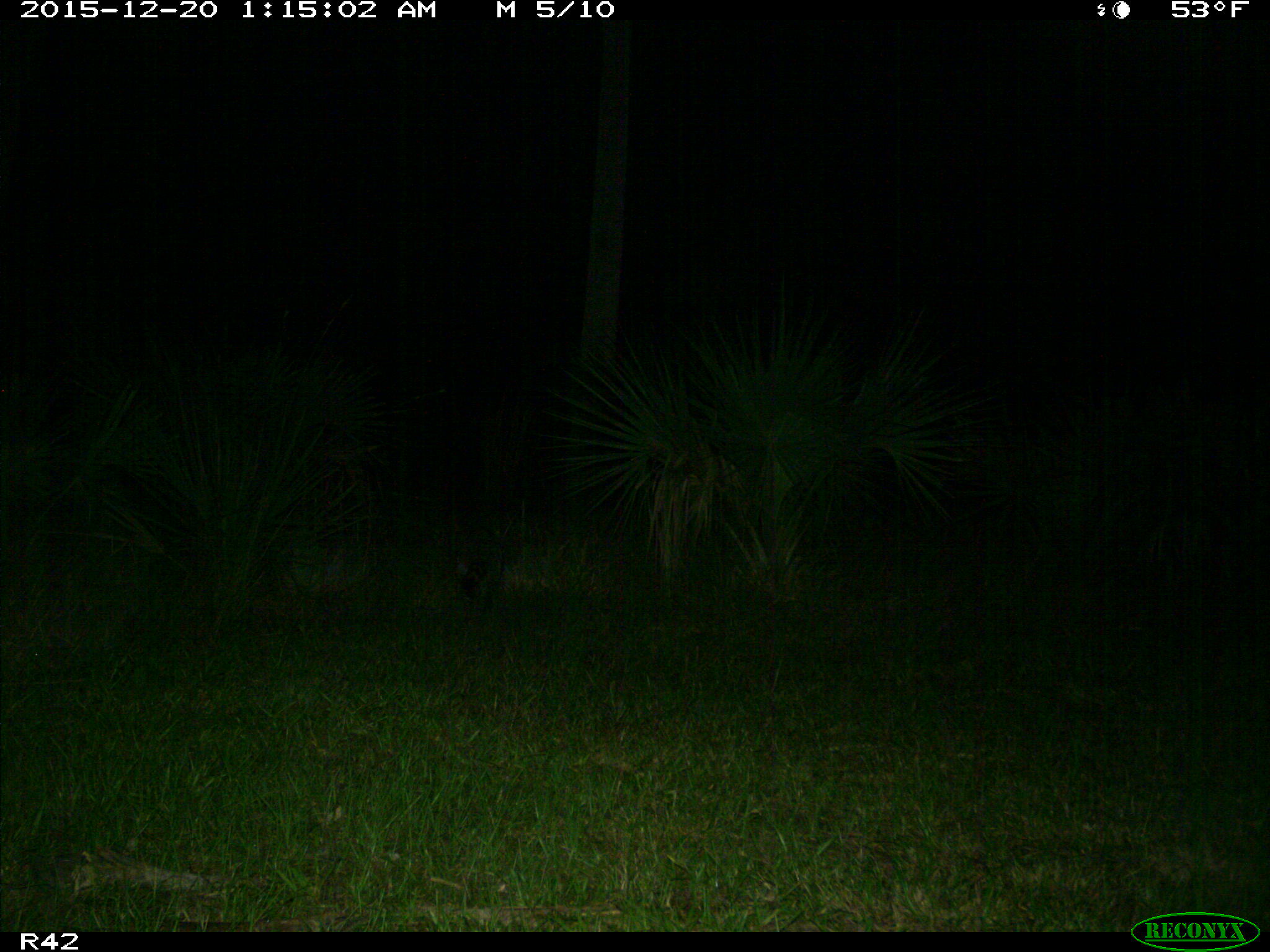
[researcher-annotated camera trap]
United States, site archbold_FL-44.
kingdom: Animalia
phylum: Chordata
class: Mammalia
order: Carnivora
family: Procyonidae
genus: Procyon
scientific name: Procyon lotor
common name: common raccoon